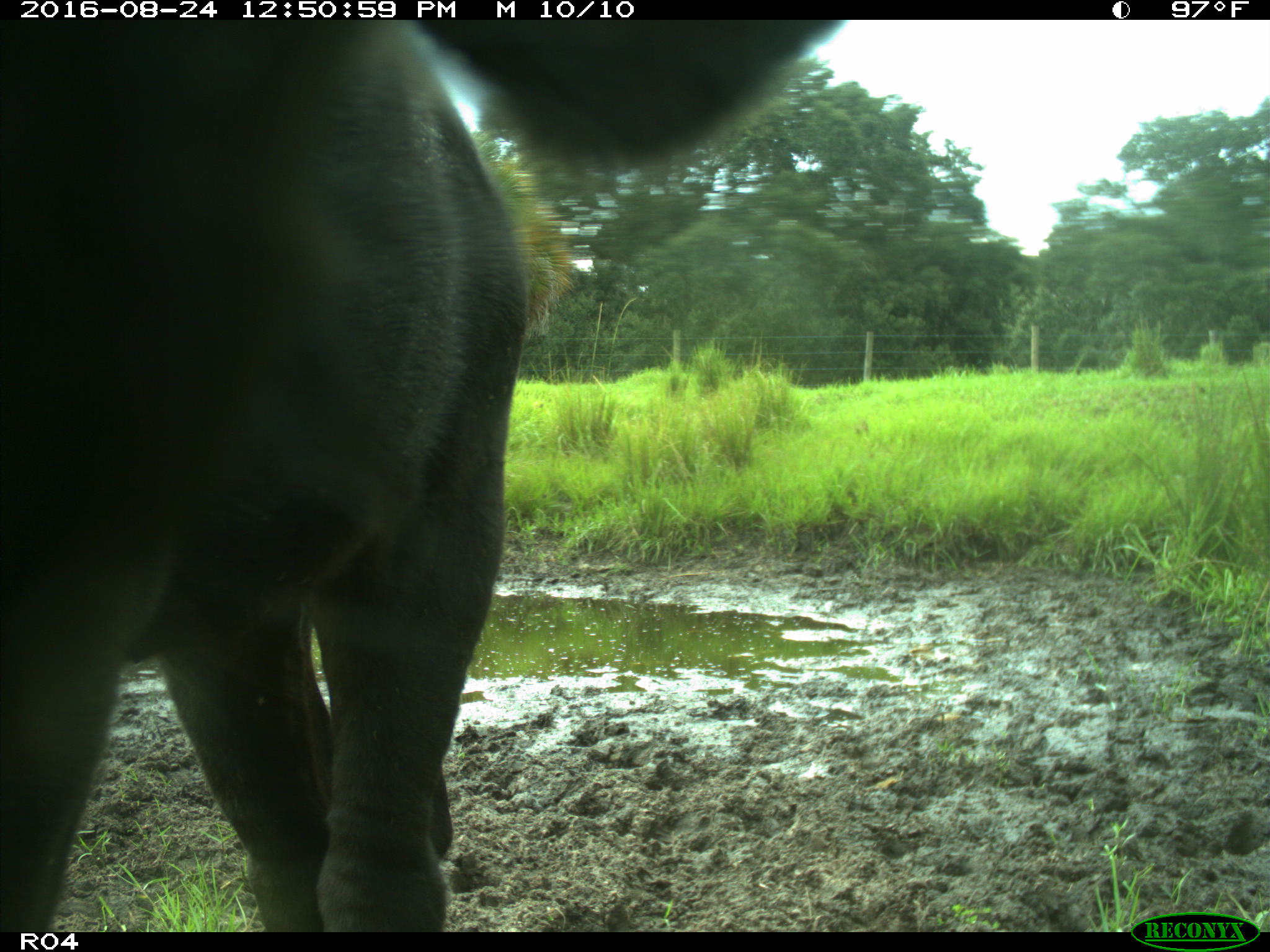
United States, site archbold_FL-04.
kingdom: Animalia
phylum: Chordata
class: Mammalia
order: Artiodactyla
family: Bovidae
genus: Bos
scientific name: Bos taurus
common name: domestic cow